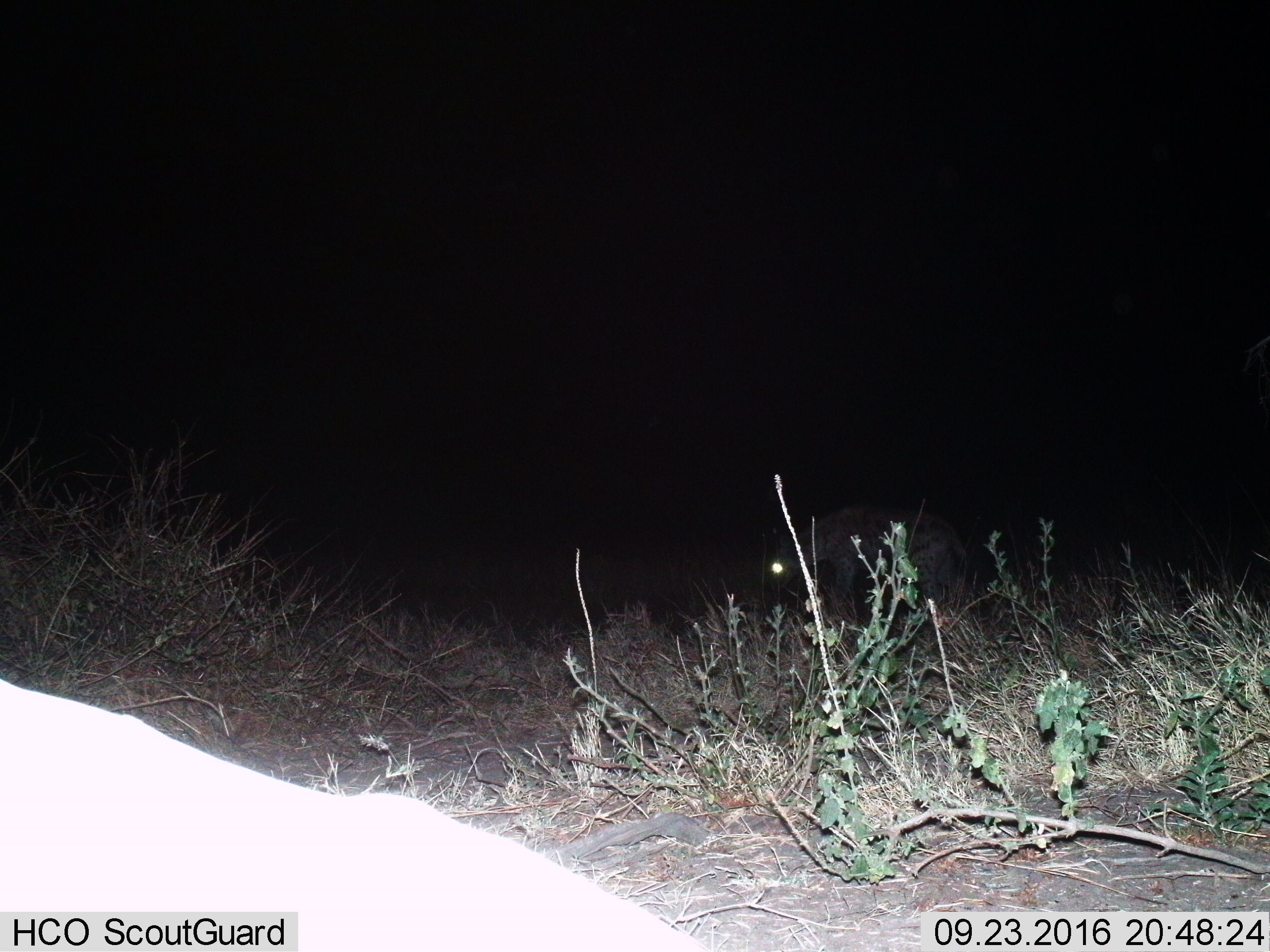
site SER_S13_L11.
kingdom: Animalia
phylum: Chordata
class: Mammalia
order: Carnivora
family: Hyaenidae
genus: Crocuta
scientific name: Crocuta crocuta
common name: spotted hyena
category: hyenaspotted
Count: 1.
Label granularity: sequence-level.